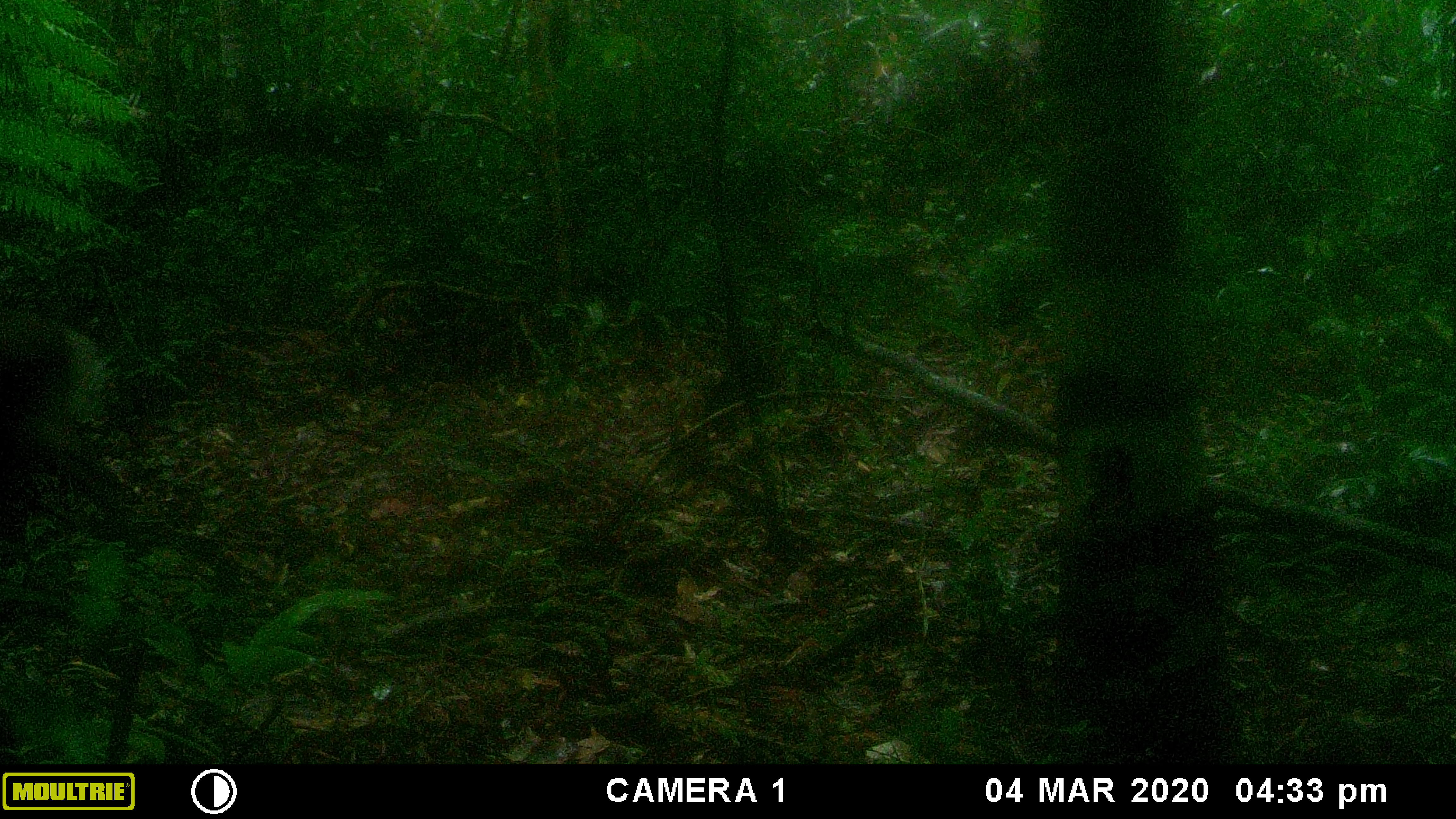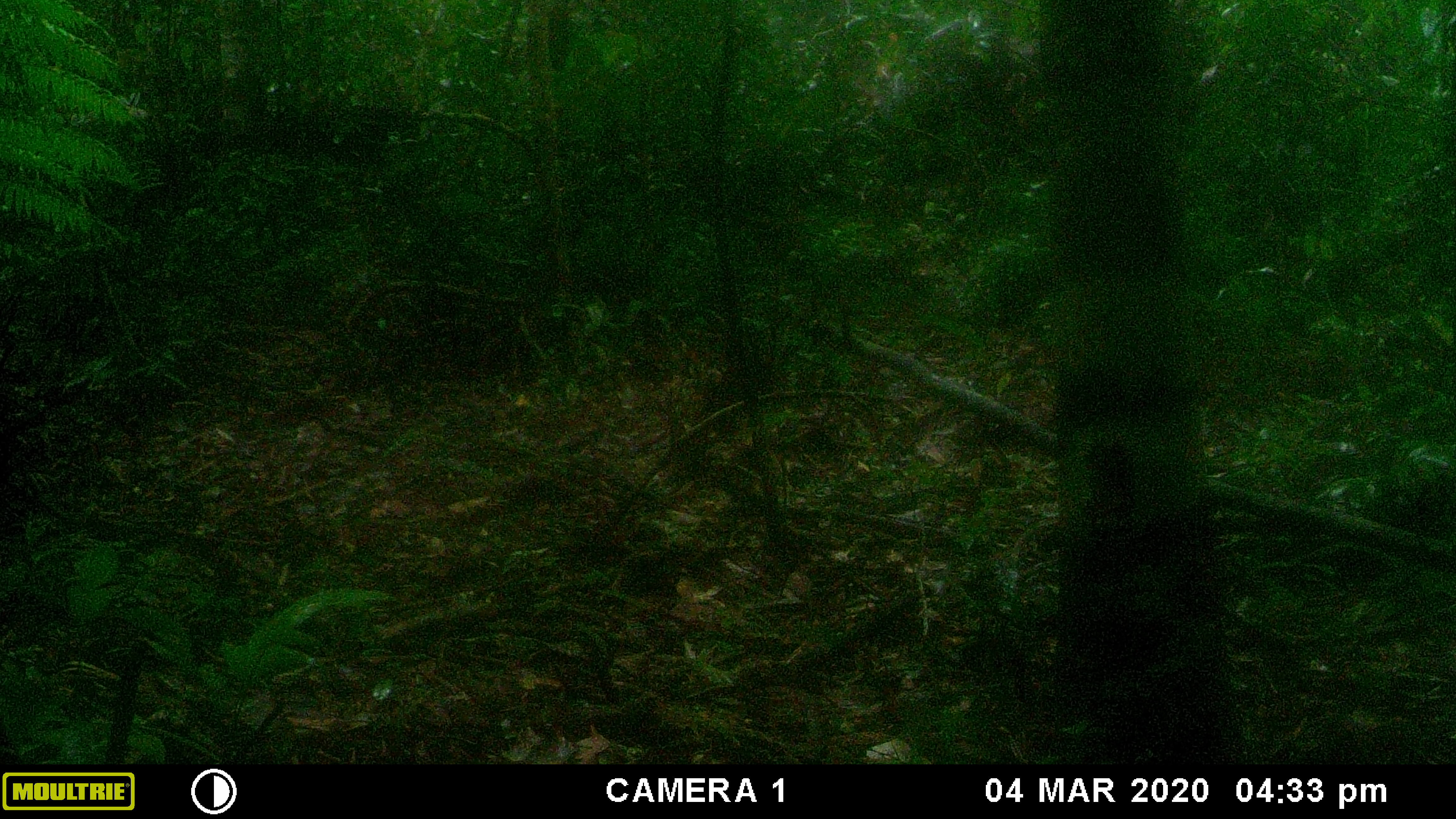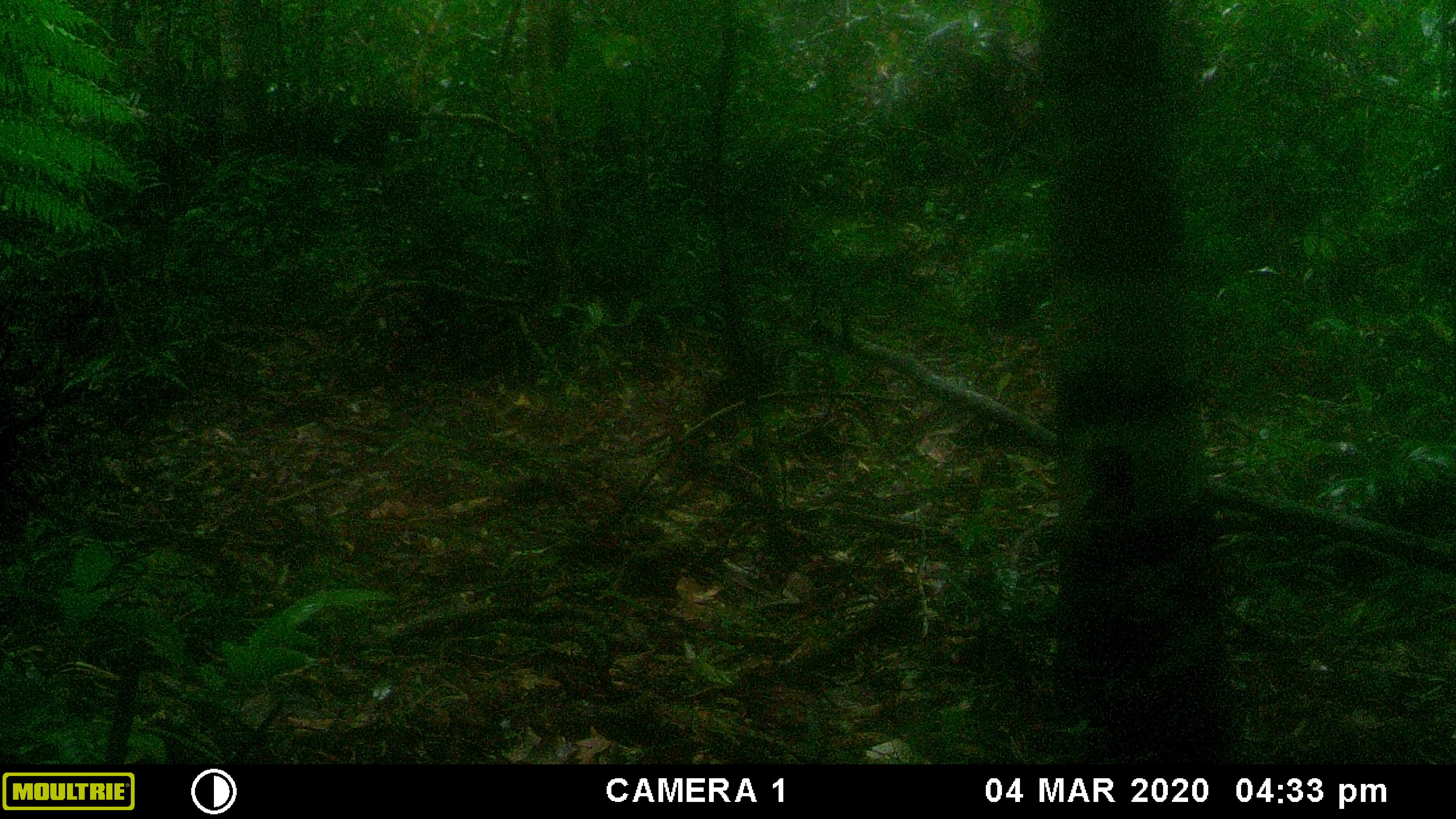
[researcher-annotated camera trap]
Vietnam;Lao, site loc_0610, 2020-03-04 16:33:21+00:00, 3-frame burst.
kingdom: Animalia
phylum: Chordata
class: Mammalia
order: Artiodactyla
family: Cervidae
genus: Muntiacus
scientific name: Muntiacus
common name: muntjacs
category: unidentified muntjac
Unidentified muntjac (muntjacs) (Muntiacus). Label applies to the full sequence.